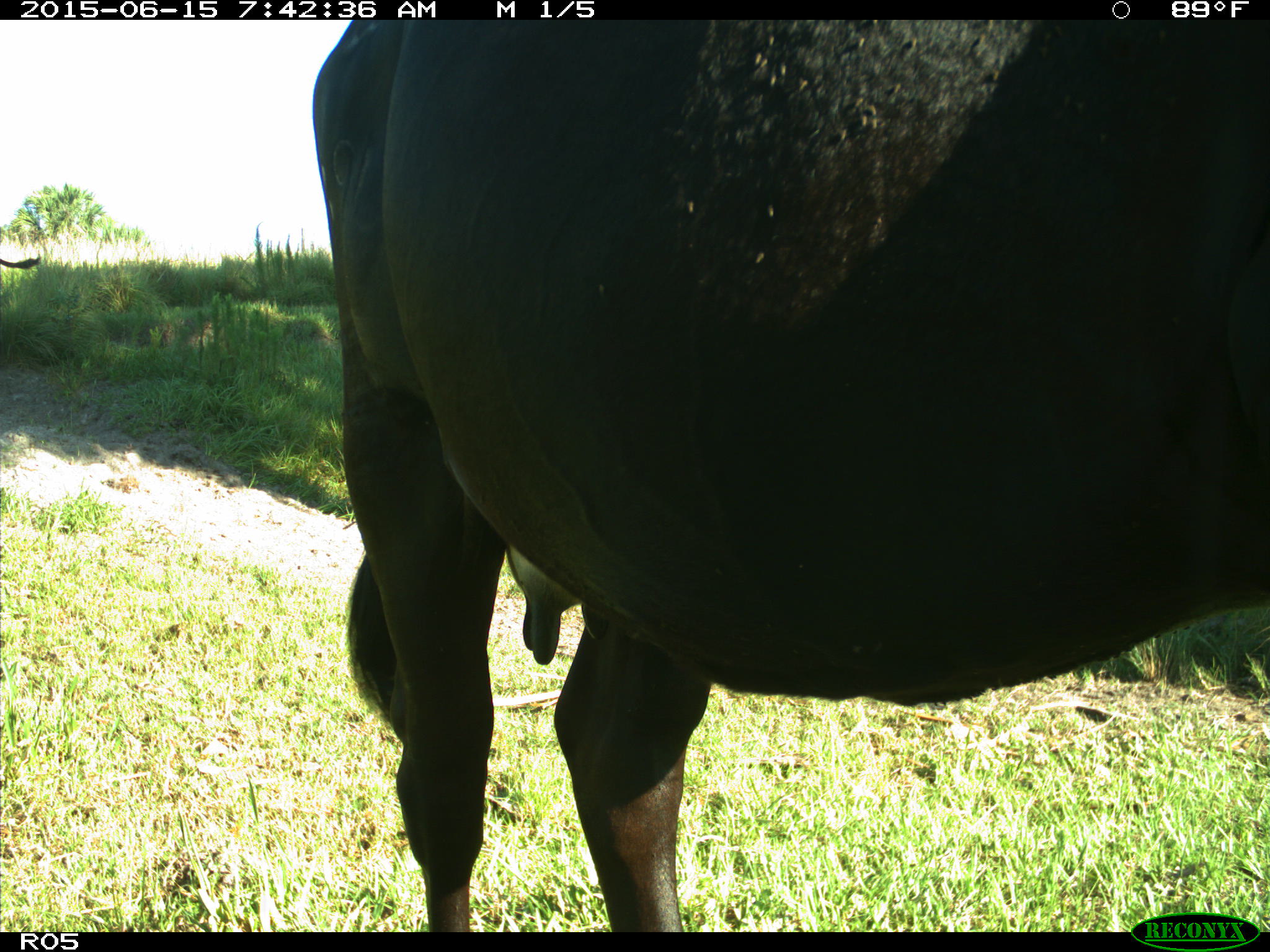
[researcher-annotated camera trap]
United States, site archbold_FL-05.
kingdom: Animalia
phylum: Chordata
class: Mammalia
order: Artiodactyla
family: Bovidae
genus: Bos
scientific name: Bos taurus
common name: domestic cow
Bos taurus (domestic cow).